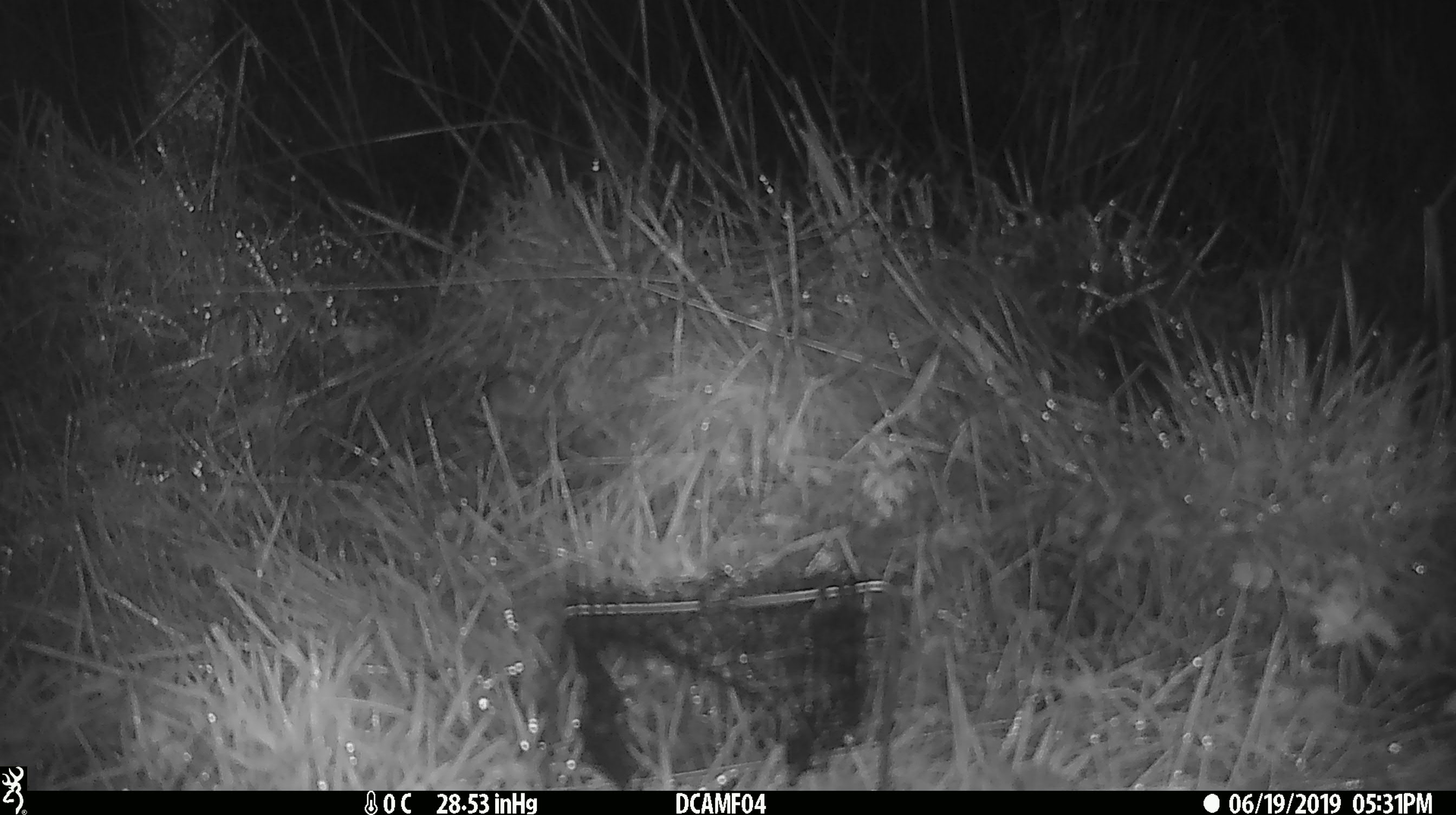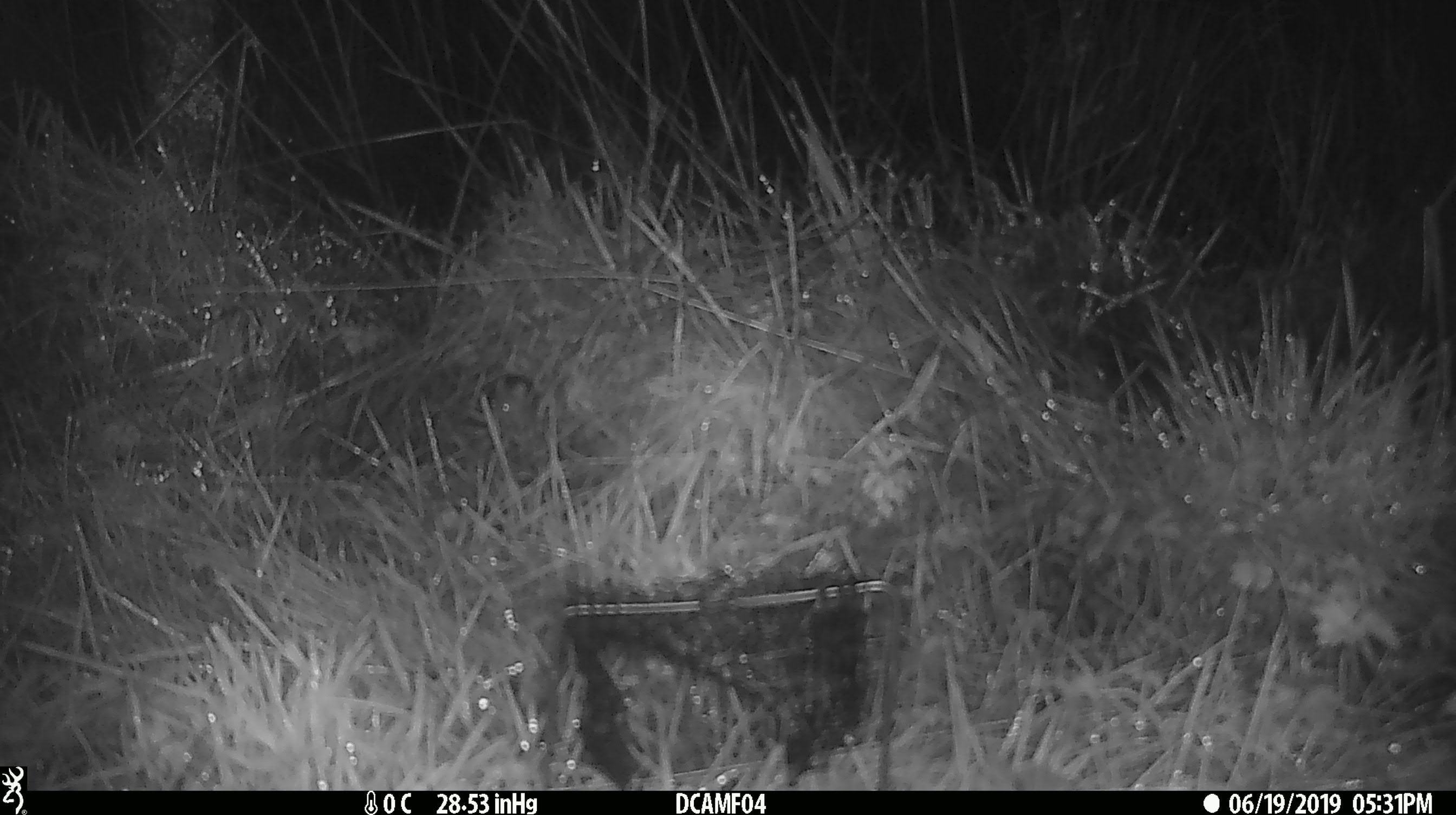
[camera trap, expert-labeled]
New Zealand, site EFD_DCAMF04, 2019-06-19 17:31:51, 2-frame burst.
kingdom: Animalia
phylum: Chordata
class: Mammalia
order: Rodentia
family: Muridae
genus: Mus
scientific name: Mus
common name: mouse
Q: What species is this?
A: Mouse (Mus).